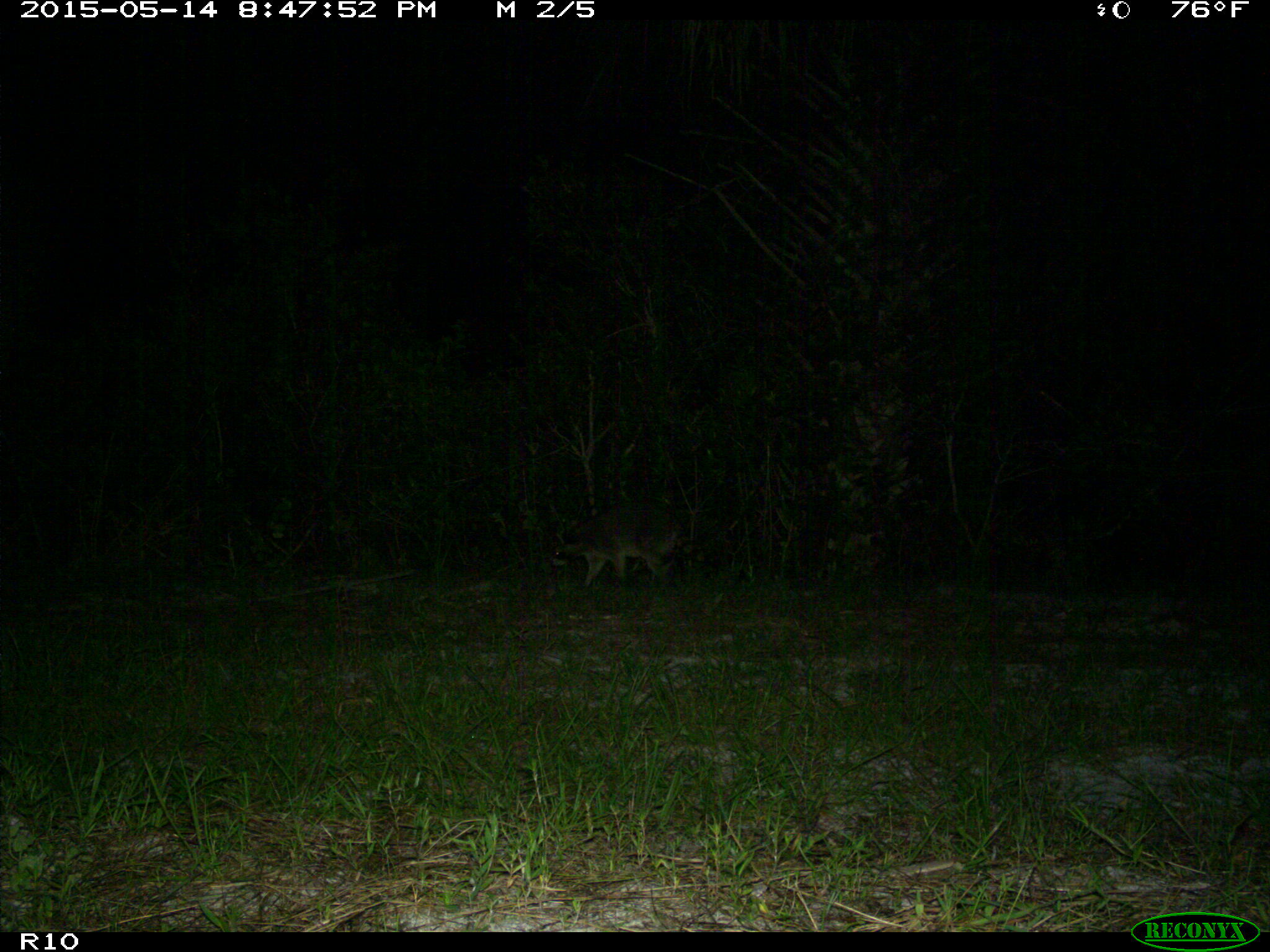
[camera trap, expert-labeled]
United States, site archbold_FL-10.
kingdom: Animalia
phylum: Chordata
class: Mammalia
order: Carnivora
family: Procyonidae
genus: Procyon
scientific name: Procyon lotor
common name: common raccoon